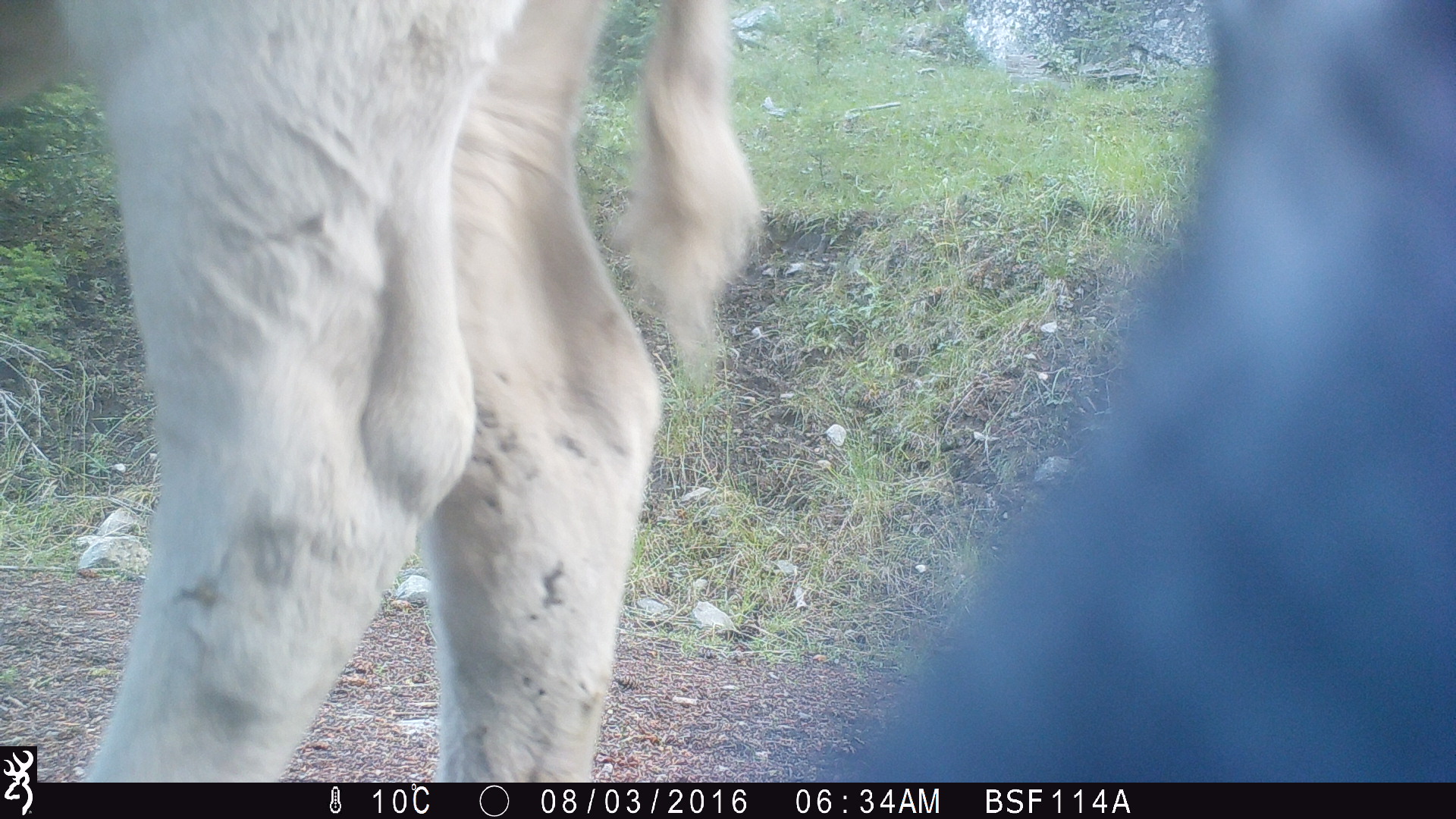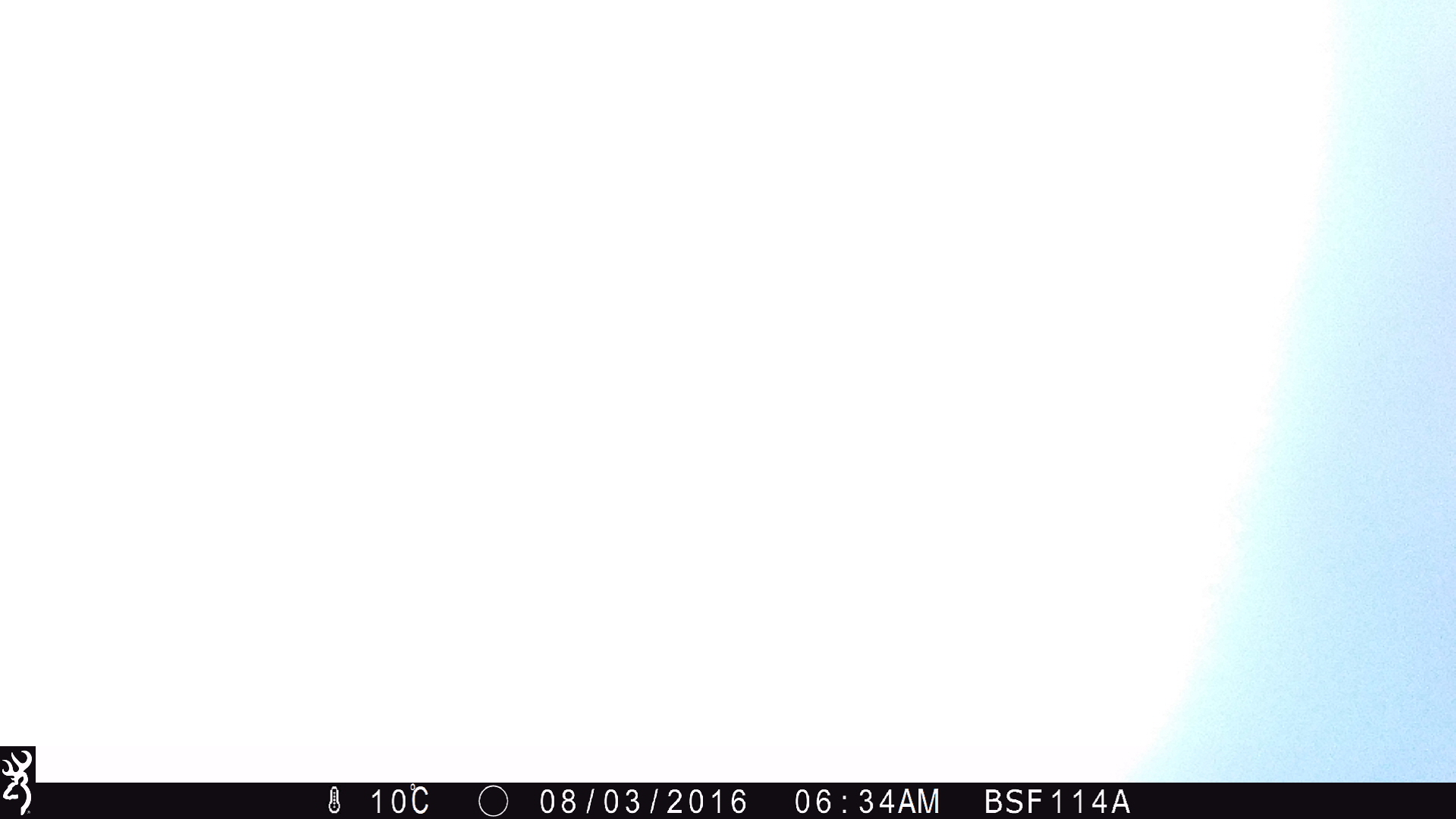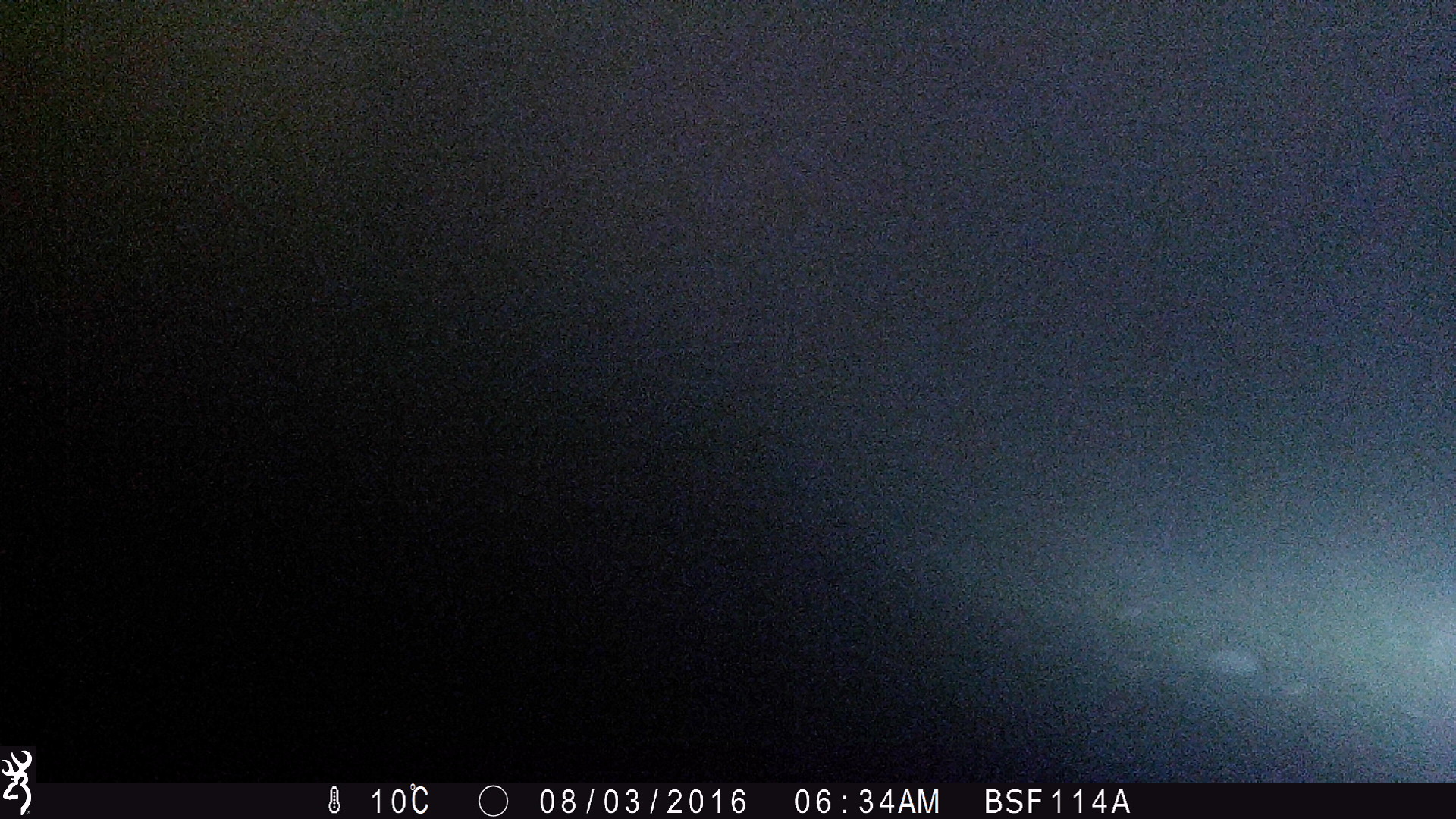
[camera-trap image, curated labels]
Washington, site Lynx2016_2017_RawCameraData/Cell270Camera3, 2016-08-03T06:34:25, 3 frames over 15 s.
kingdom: Animalia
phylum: Chordata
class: Mammalia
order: Artiodactyla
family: Bovidae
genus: Bos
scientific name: Bos taurus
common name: domestic cattle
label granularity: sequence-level